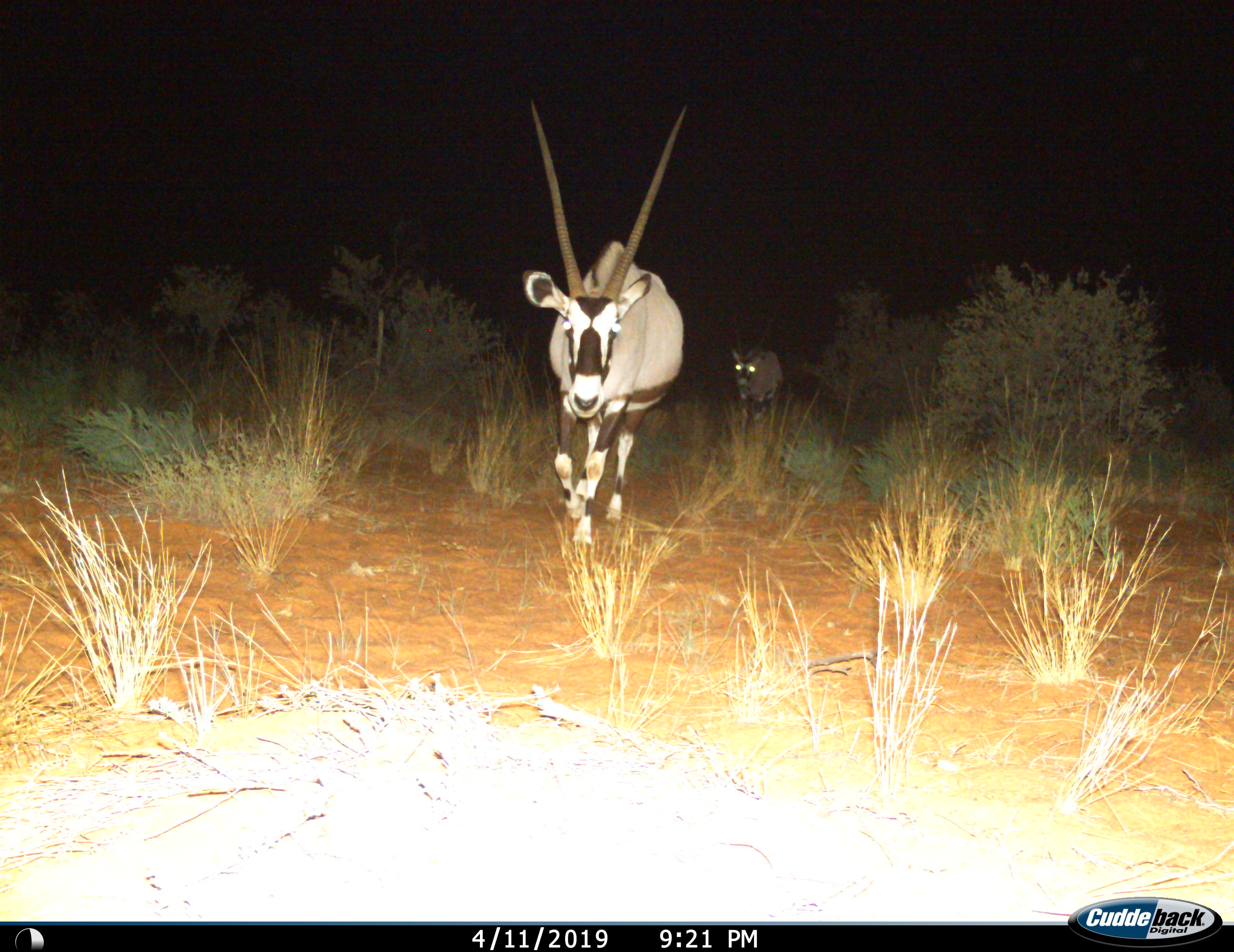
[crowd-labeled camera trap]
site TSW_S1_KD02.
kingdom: Animalia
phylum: Chordata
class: Mammalia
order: Artiodactyla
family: Bovidae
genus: Oryx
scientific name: Oryx gazella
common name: gemsbok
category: oryx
Oryx (gemsbok) (Oryx gazella), count 2. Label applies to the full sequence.